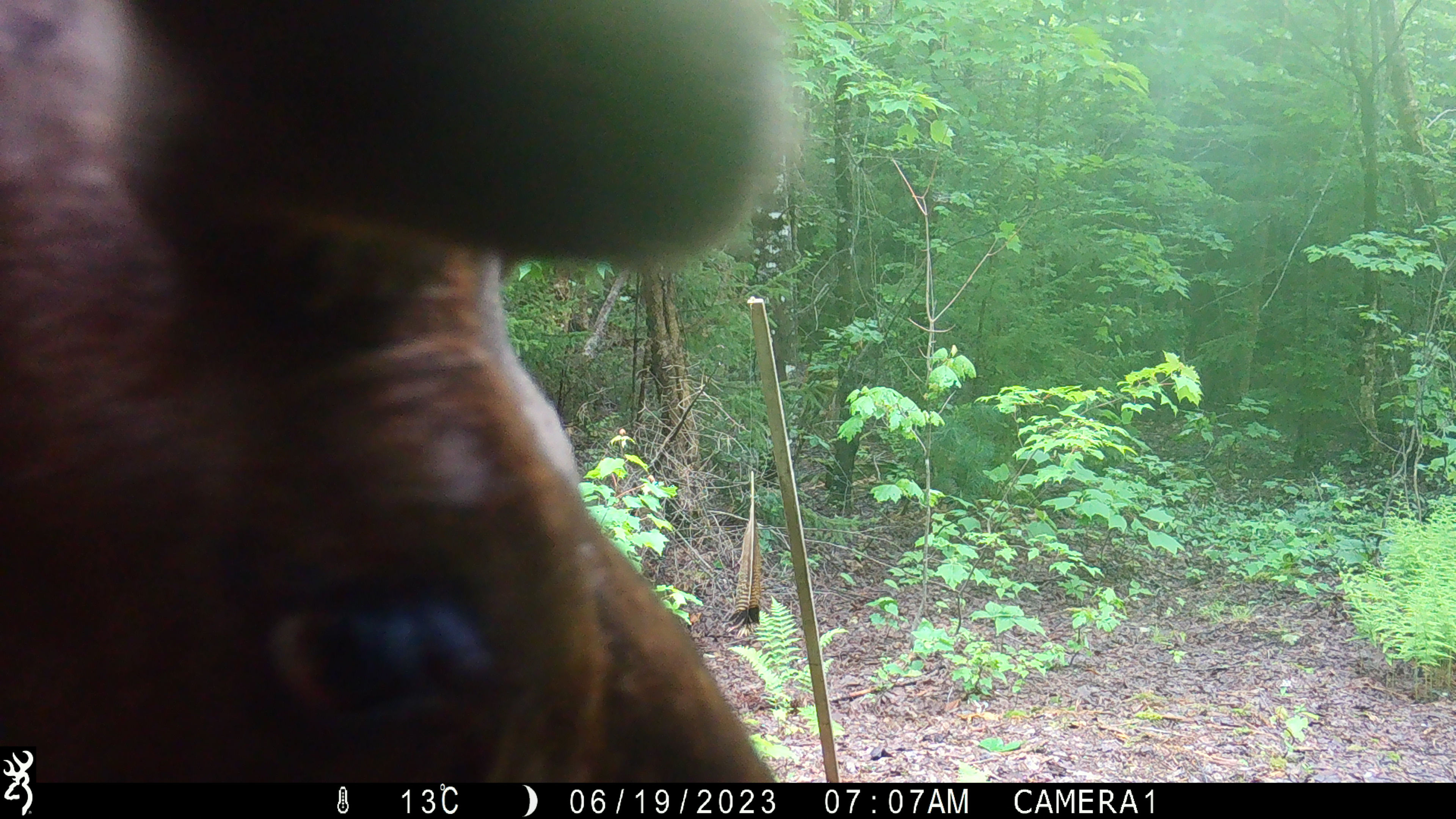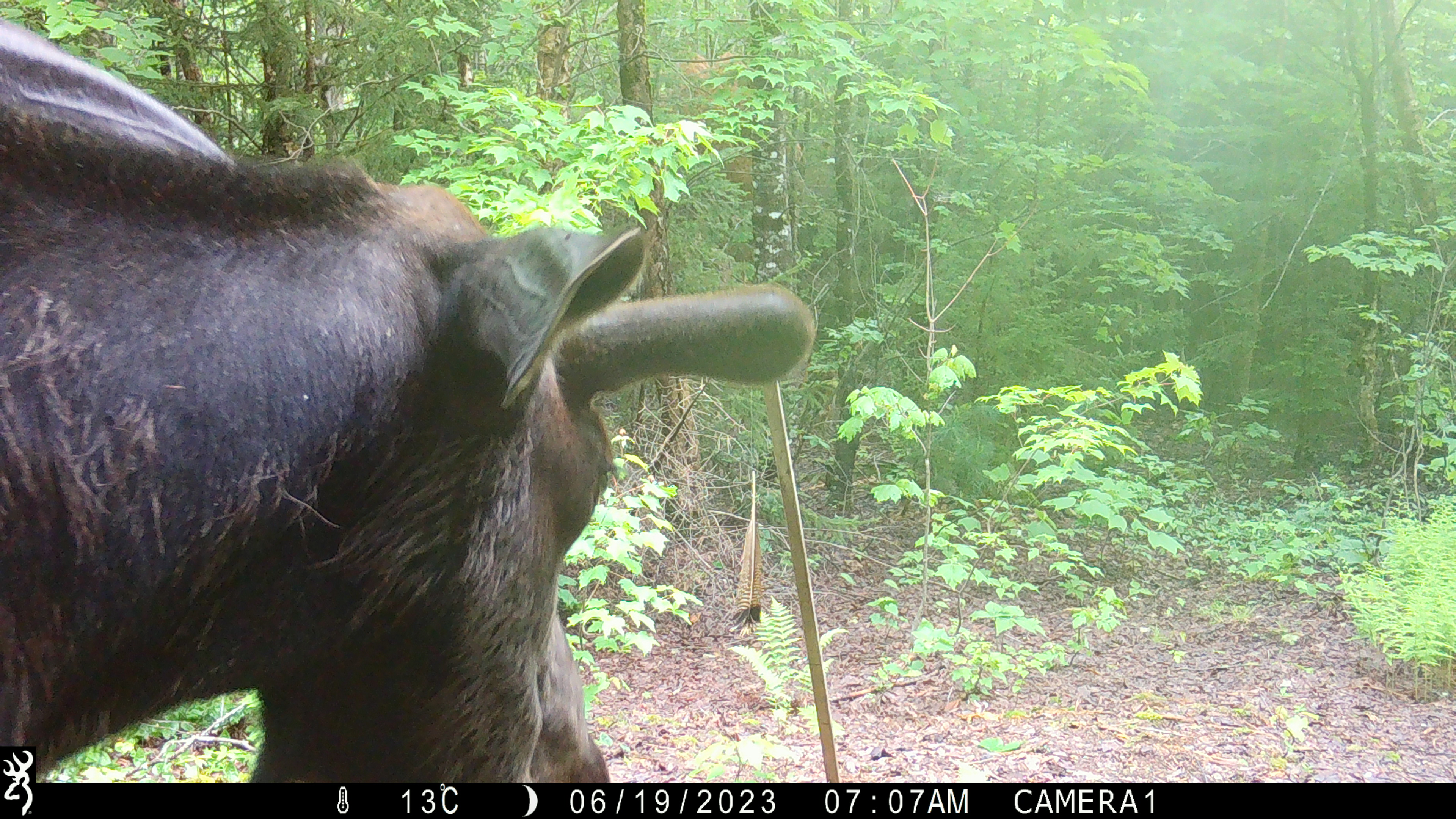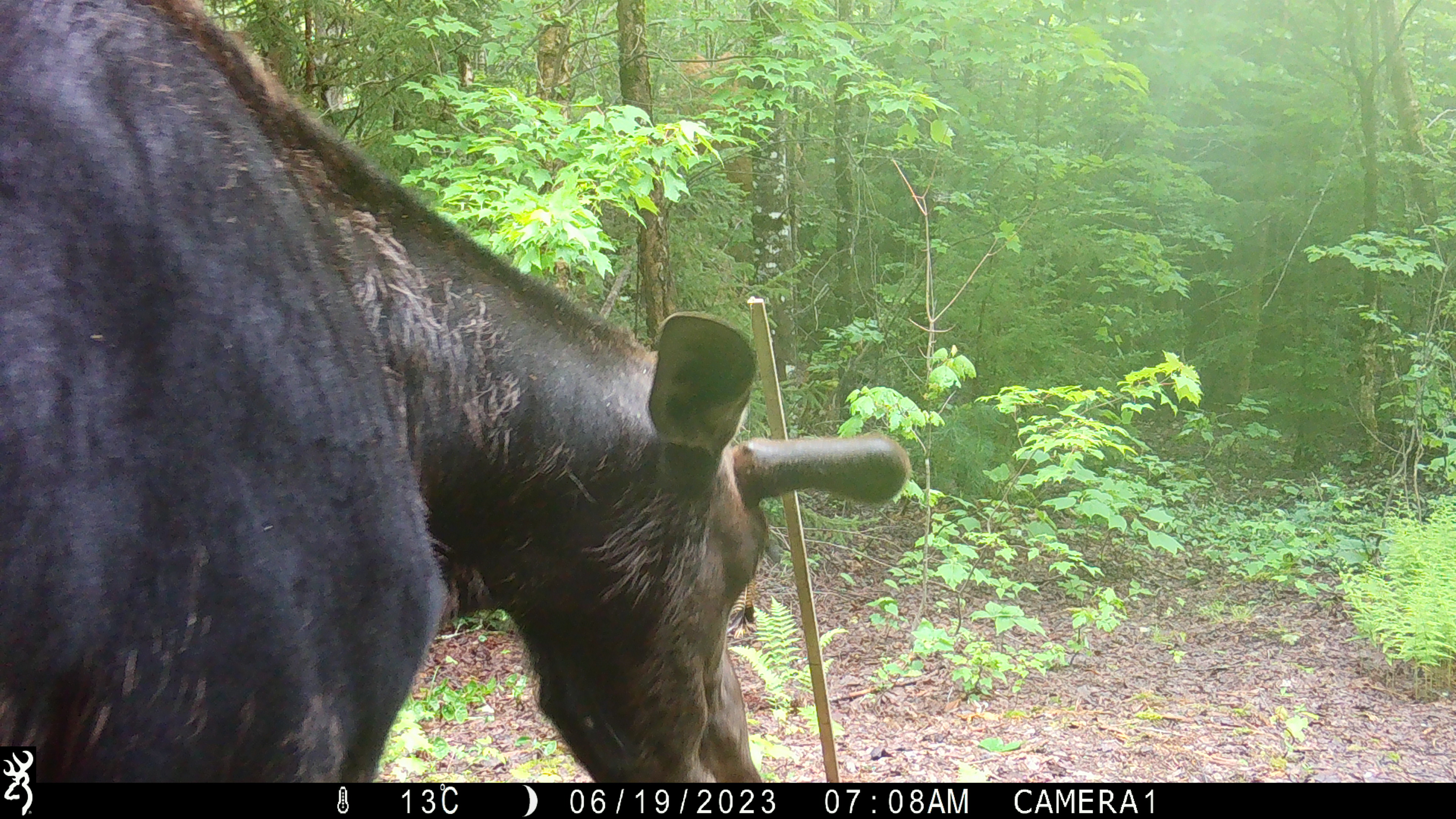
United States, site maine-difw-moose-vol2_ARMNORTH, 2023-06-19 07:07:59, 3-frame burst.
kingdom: Animalia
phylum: Chordata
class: Mammalia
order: Artiodactyla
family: Cervidae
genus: Alces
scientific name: Alces alces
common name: moose